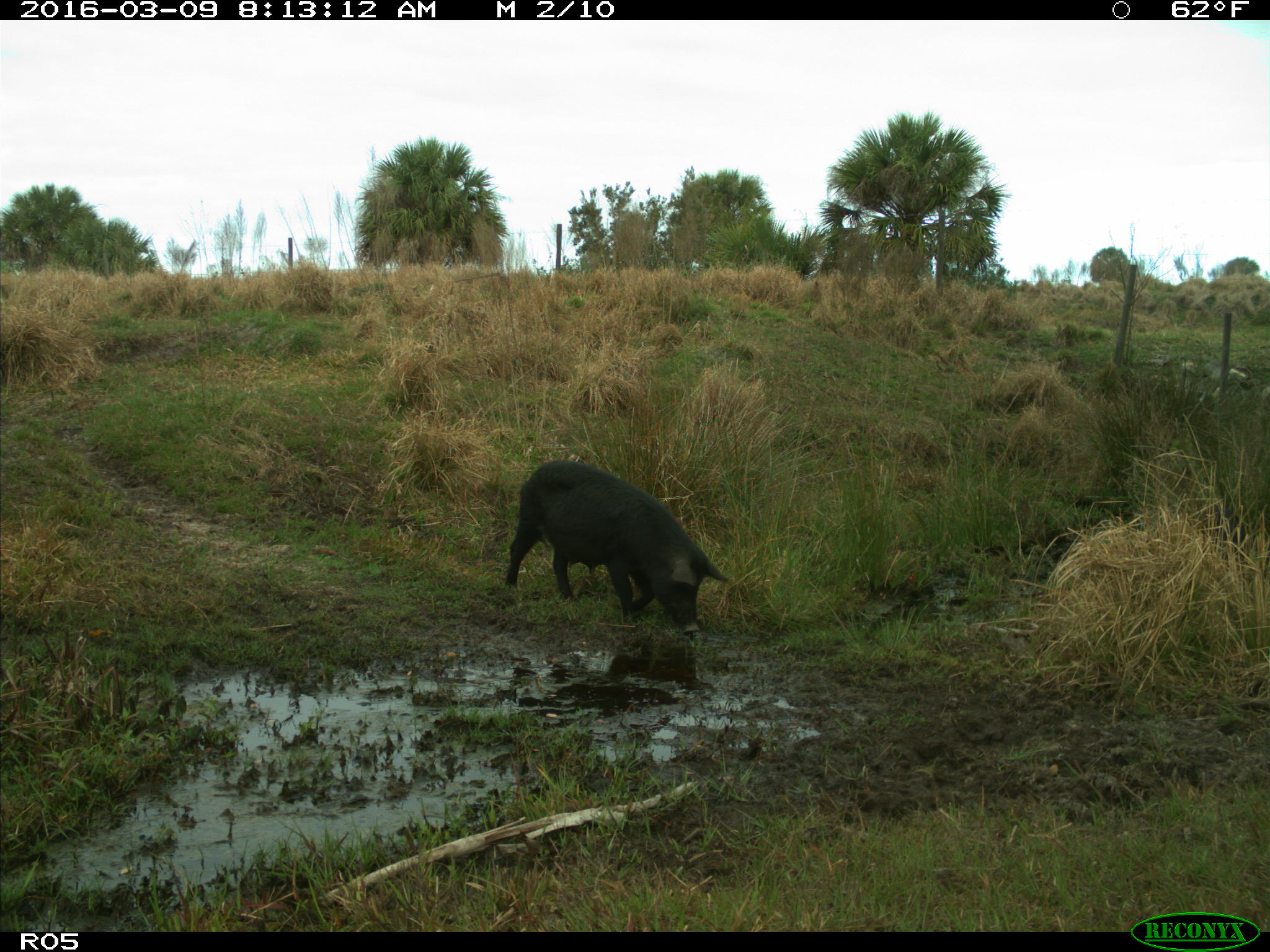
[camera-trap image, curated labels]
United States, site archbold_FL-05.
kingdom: Animalia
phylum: Chordata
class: Mammalia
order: Artiodactyla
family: Suidae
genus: Sus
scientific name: Sus scrofa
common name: wild boar